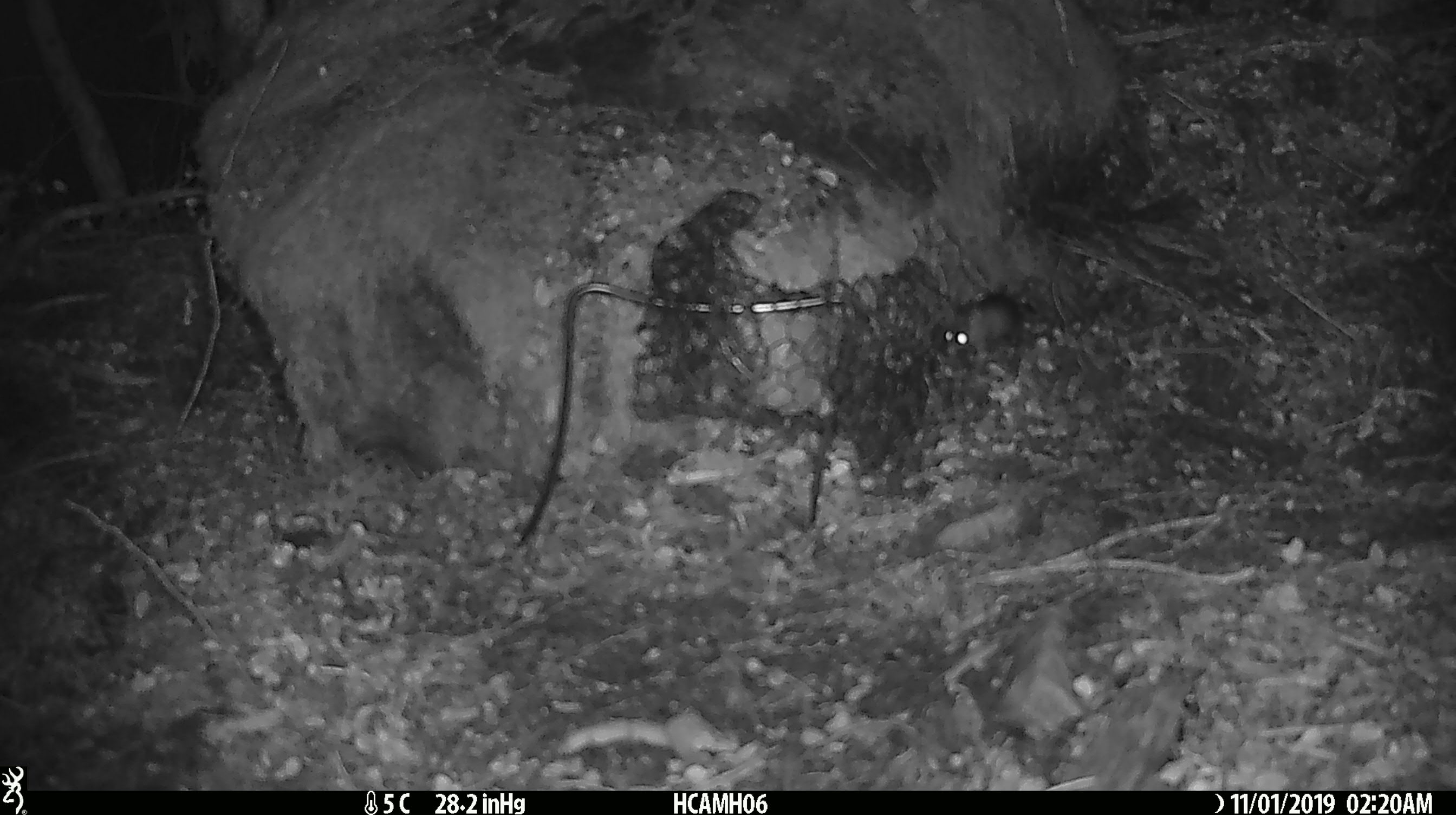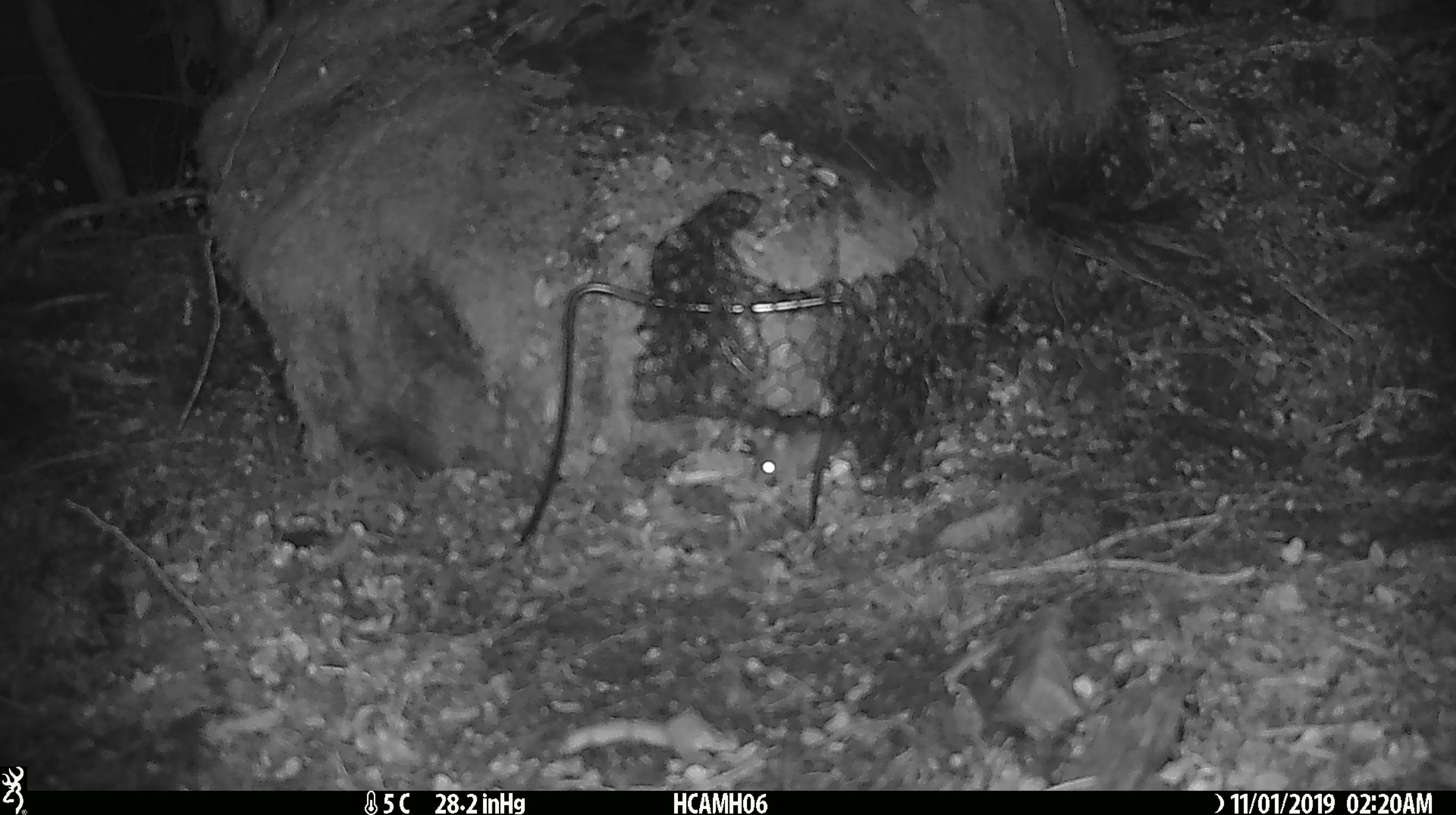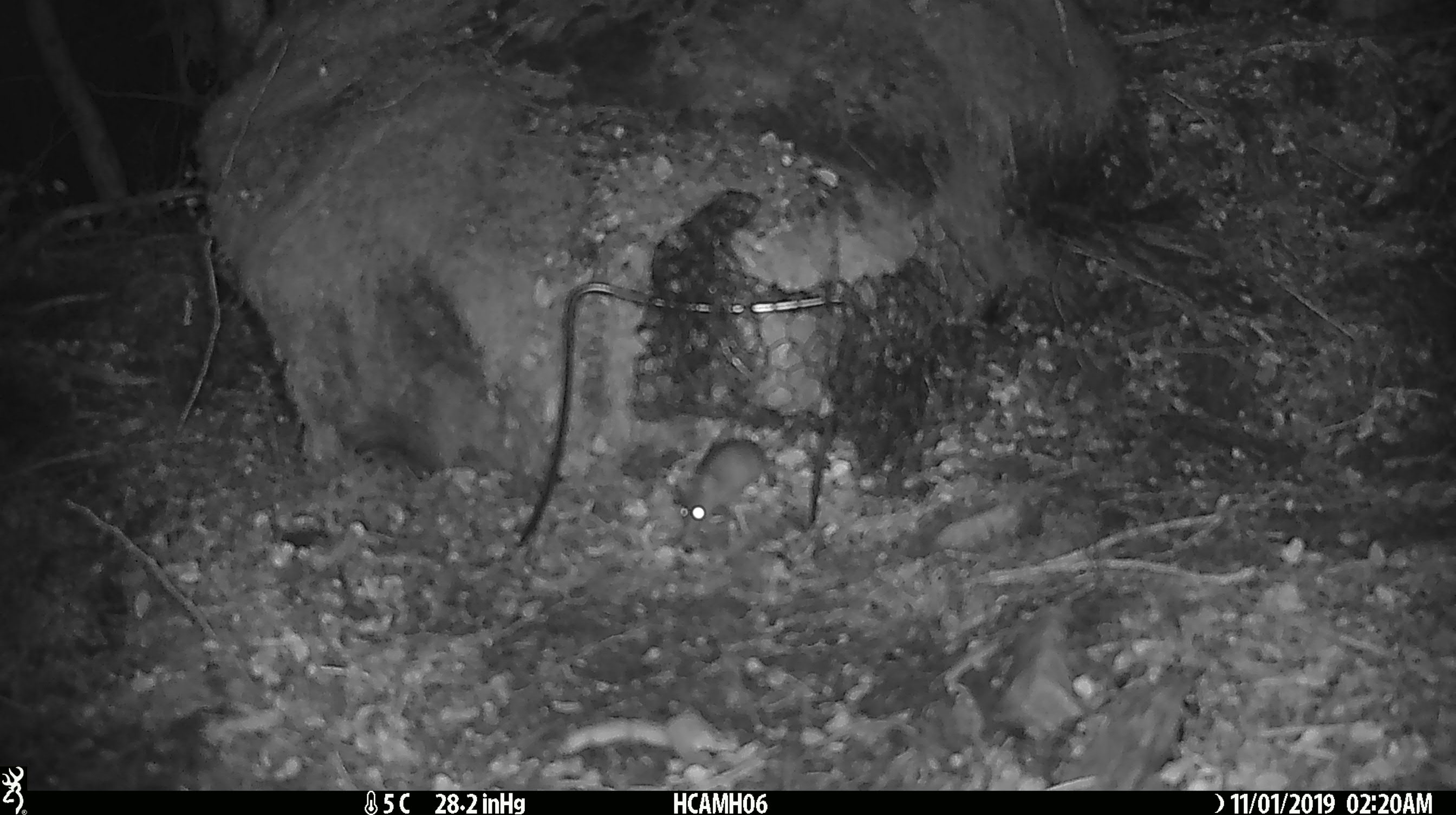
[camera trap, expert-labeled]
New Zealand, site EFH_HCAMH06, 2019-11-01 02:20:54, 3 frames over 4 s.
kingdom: Animalia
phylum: Chordata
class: Mammalia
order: Rodentia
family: Muridae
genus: Mus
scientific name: Mus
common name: mouse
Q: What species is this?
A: Mouse (Mus).